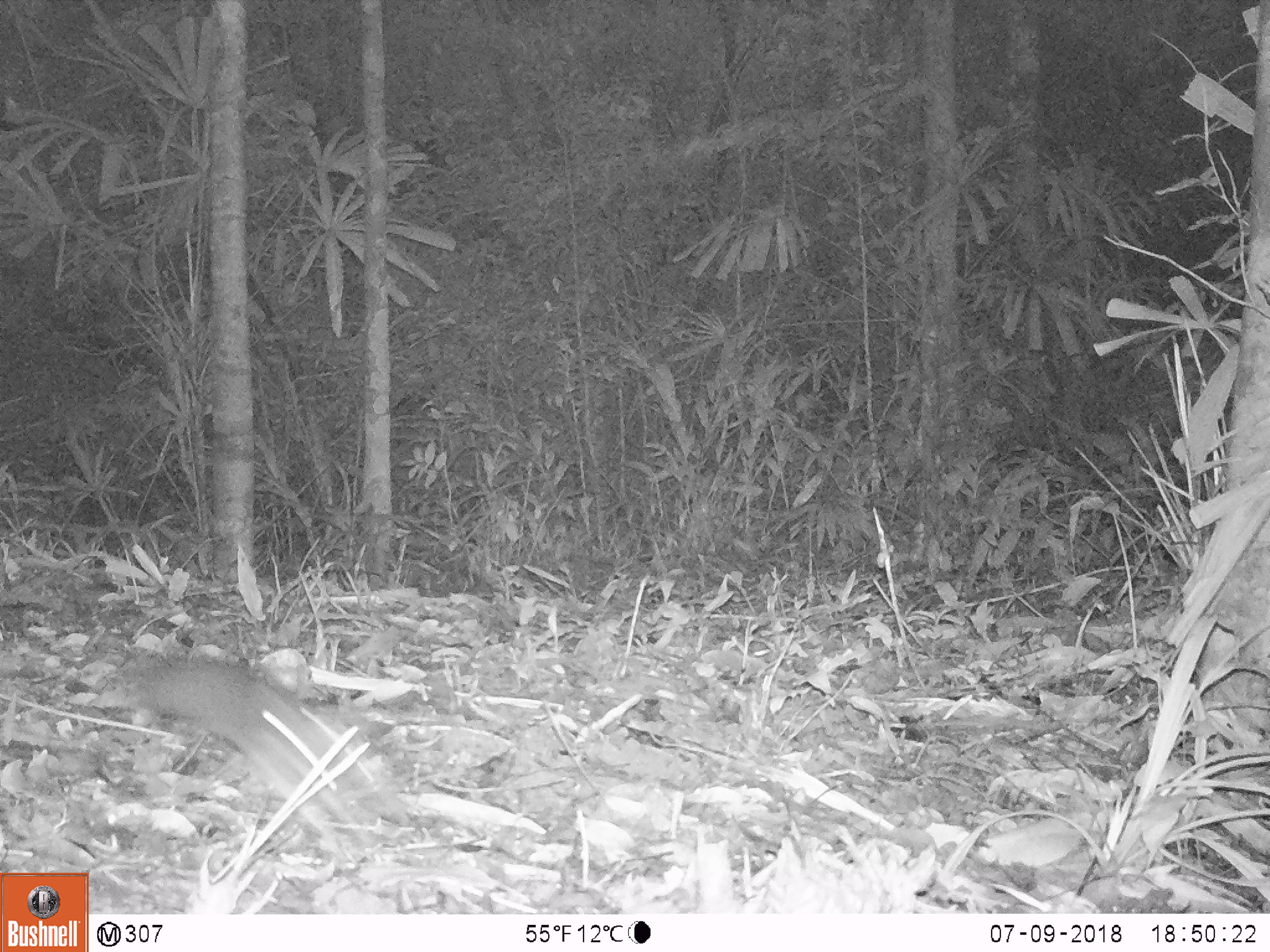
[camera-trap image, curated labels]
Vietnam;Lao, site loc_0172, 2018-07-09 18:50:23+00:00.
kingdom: Animalia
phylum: Chordata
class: Mammalia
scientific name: Mammalia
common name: mammal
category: unidentified small mammal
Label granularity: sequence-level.